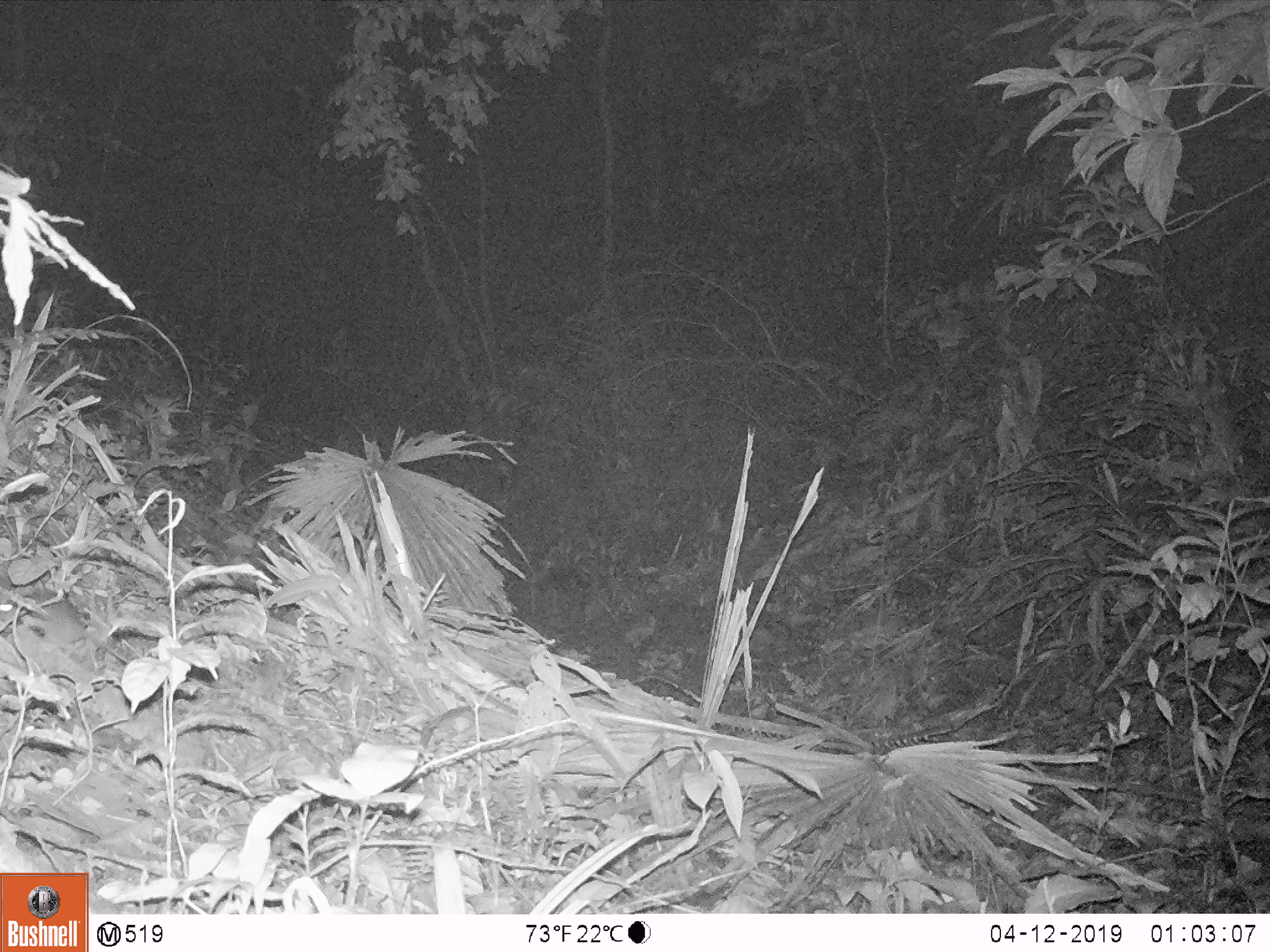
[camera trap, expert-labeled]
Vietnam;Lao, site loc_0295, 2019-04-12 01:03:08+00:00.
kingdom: Animalia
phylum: Chordata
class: Mammalia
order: Rodentia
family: Muridae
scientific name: Muridae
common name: old-world mice and rats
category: unidentified murid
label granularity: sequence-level